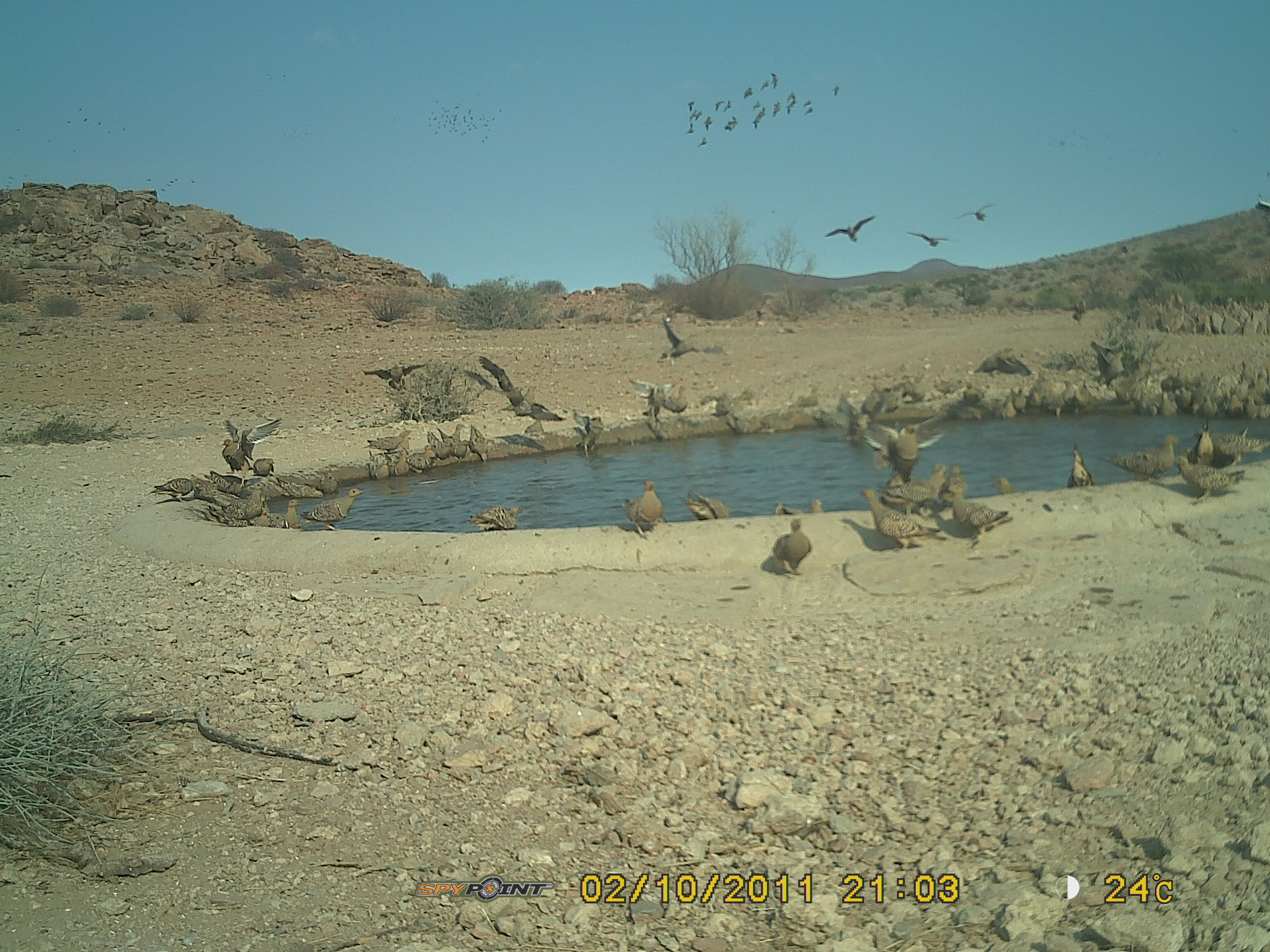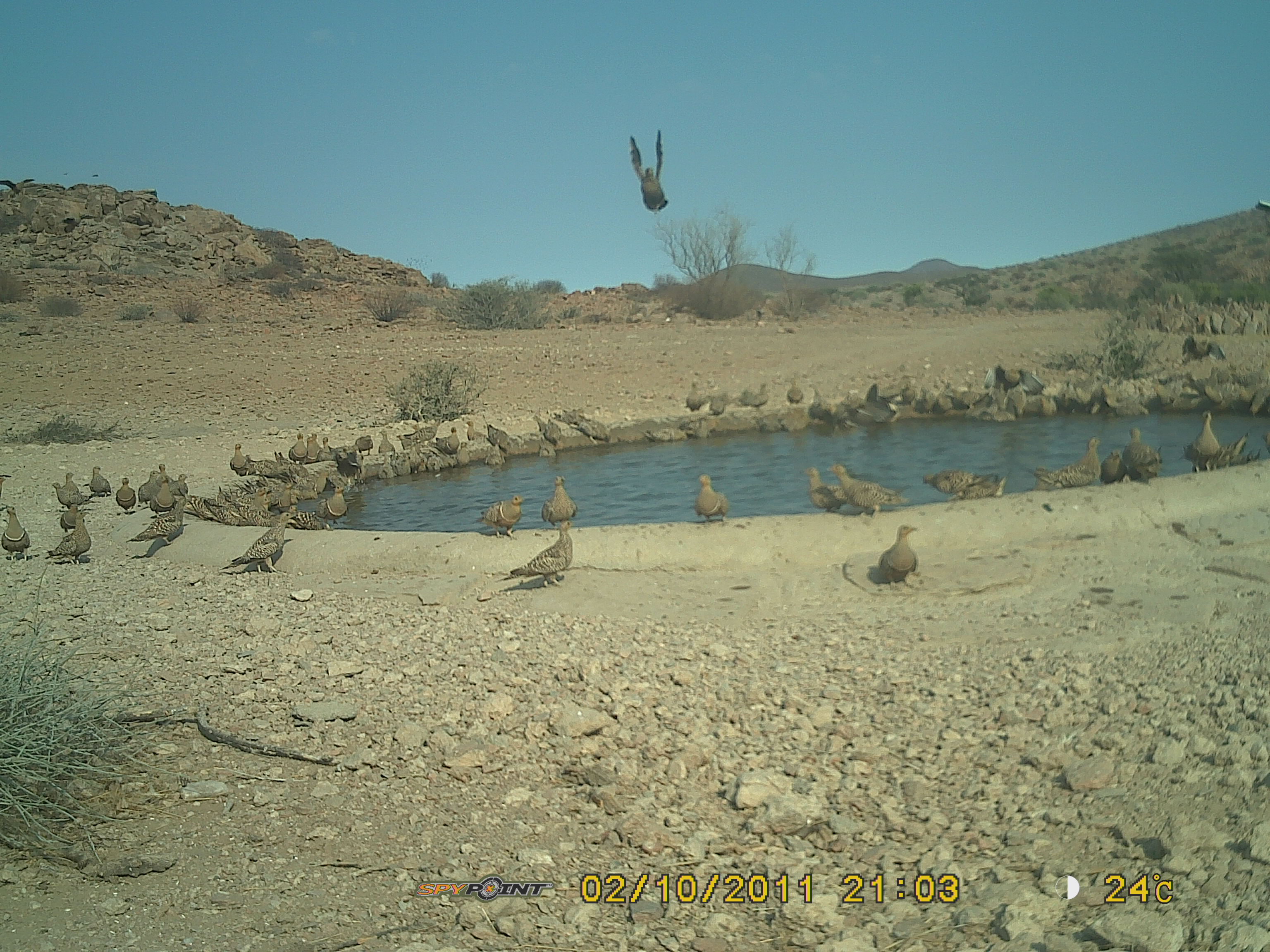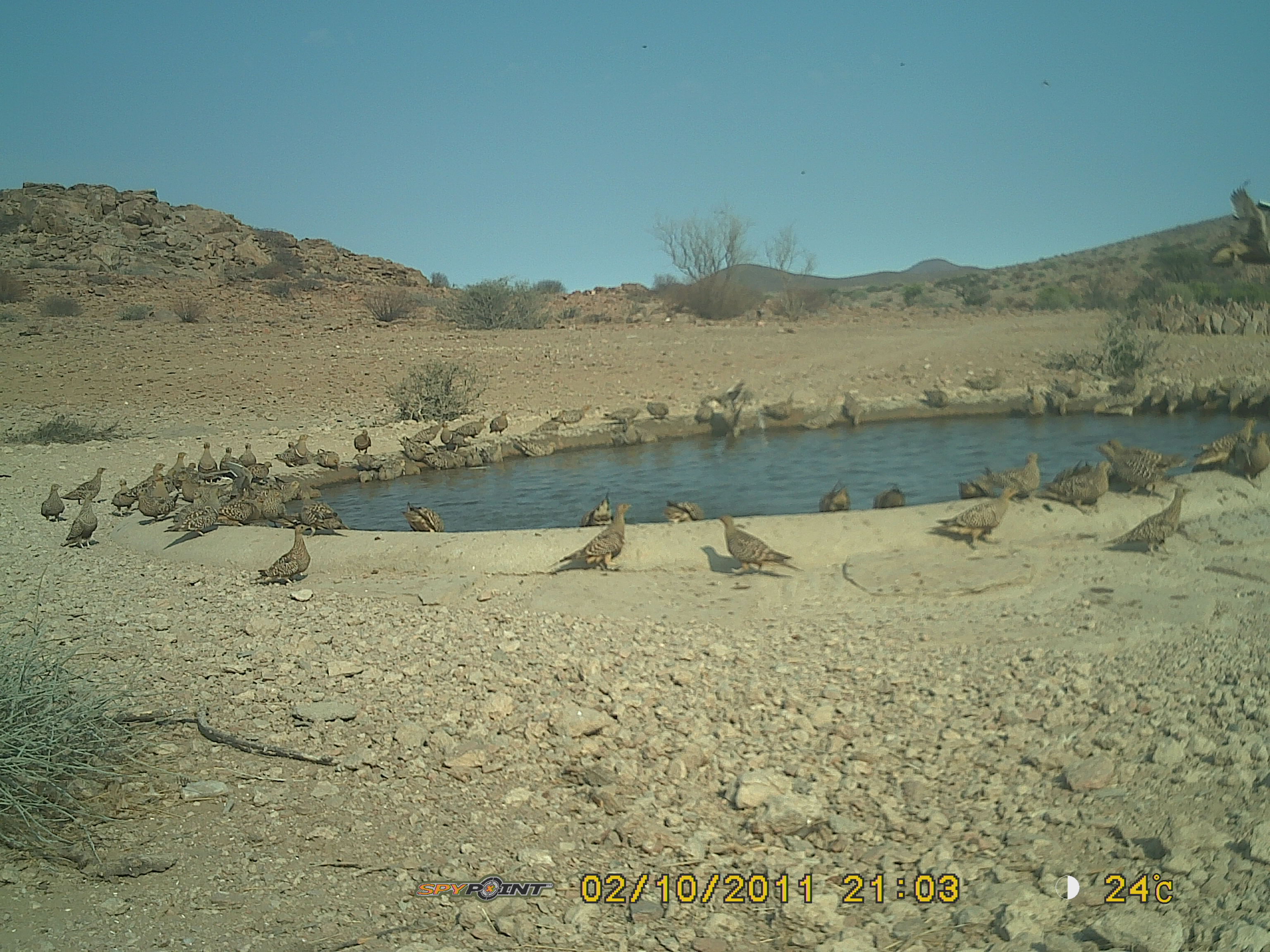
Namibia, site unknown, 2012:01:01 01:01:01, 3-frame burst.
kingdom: Animalia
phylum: Chordata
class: Aves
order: Pterocliformes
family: Pteroclidae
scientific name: Pteroclidae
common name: sandgrouse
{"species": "Pteroclidae (sandgrouse)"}